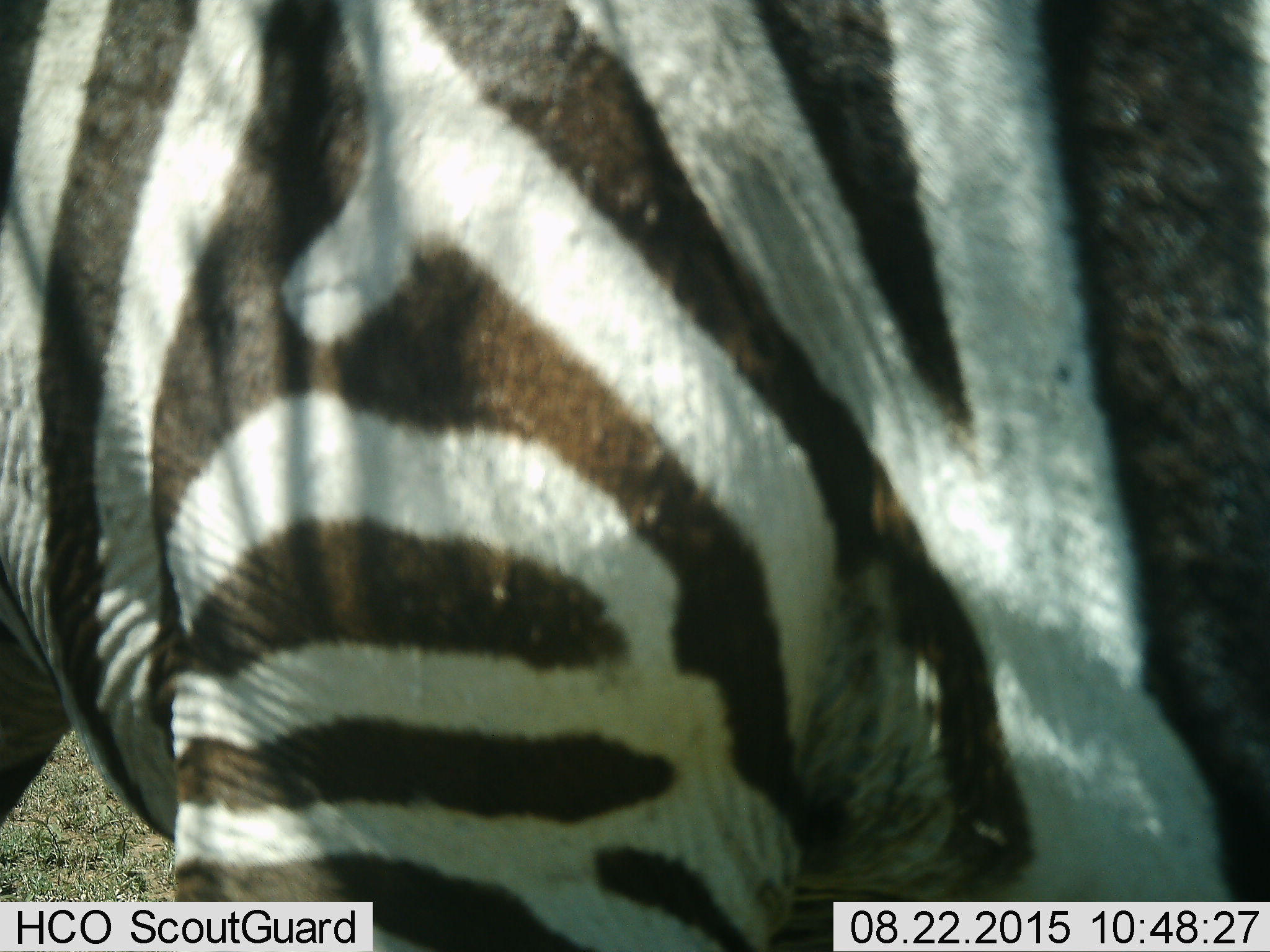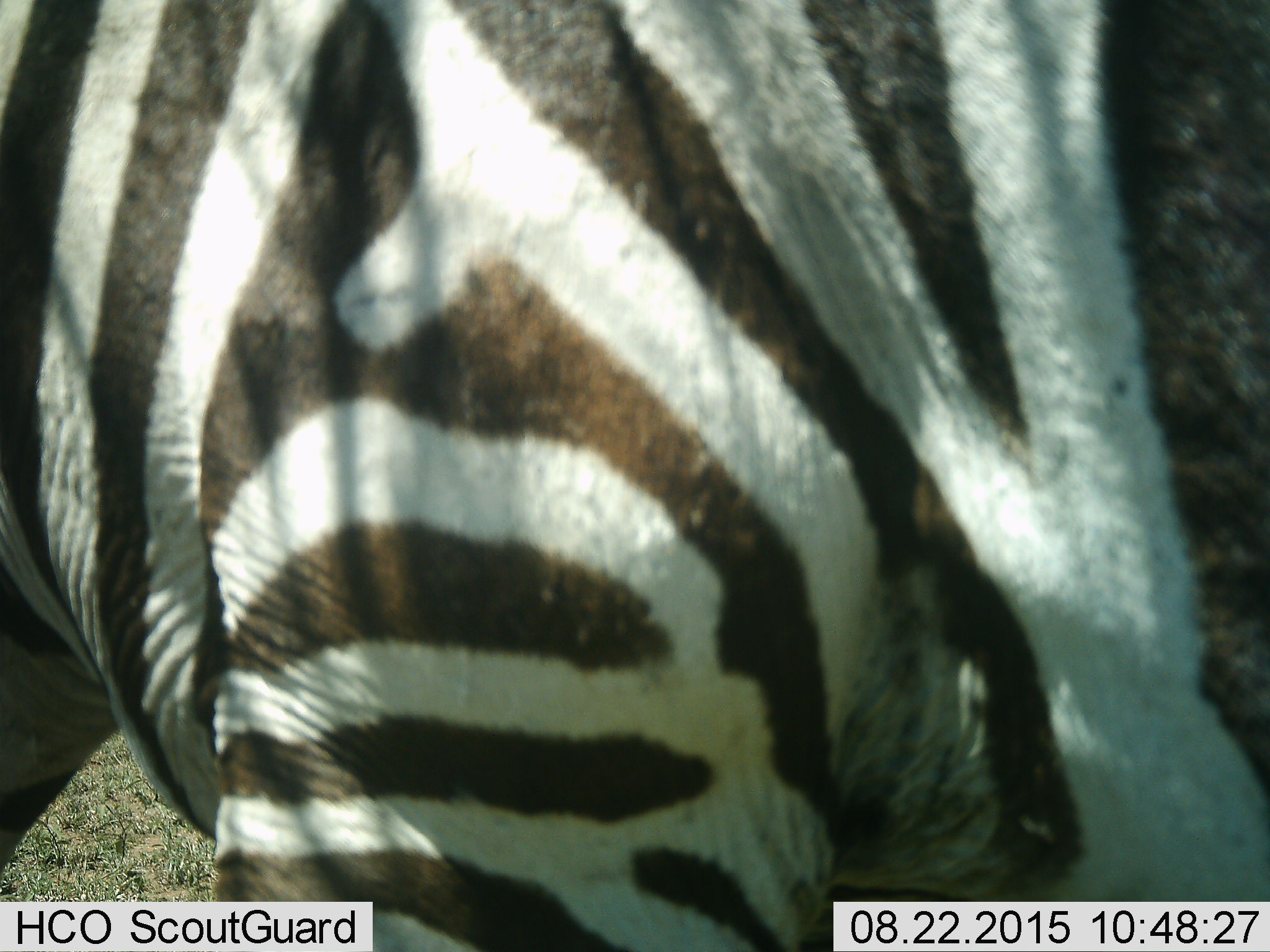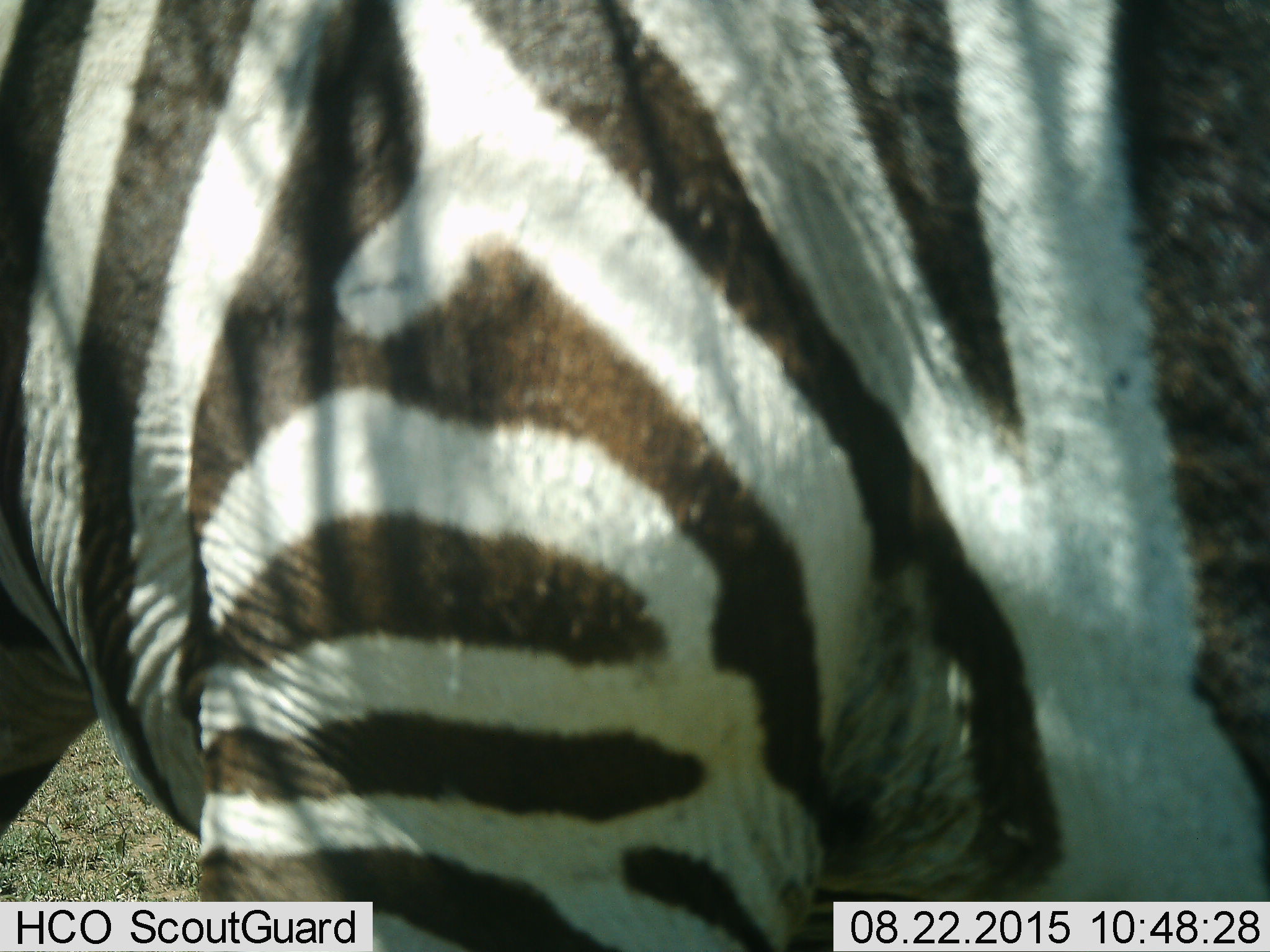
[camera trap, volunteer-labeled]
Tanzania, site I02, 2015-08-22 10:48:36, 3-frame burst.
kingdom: Animalia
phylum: Chordata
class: Mammalia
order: Perissodactyla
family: Equidae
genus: Equus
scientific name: Equus quagga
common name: plains zebra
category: zebra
Zebra (plains zebra) (Equus quagga), count 1. Behavior (volunteer vote fractions): standing 80%, resting 0%, moving 20%, interacting 0%. Young present (vote fraction): 0%. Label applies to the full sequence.